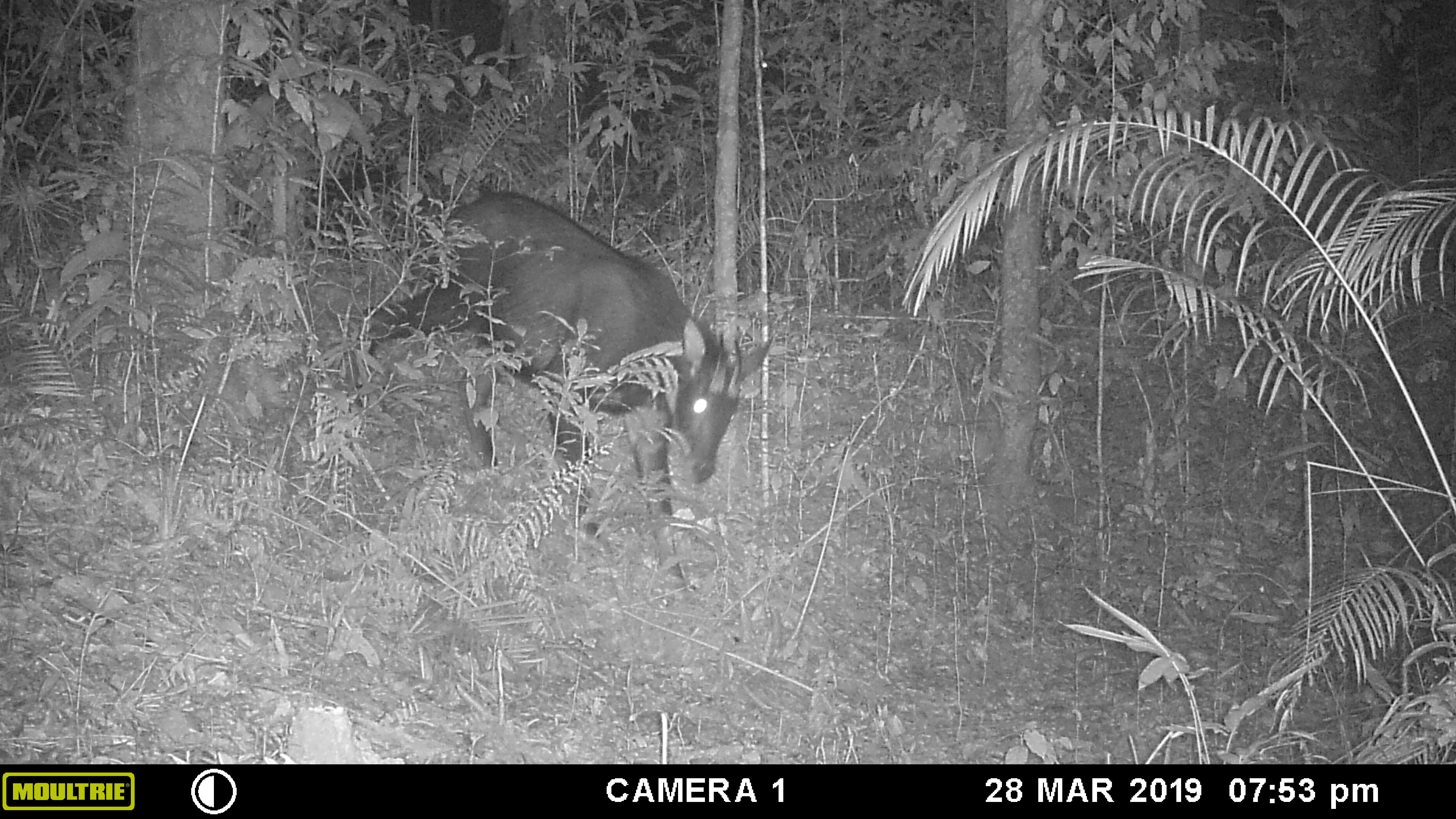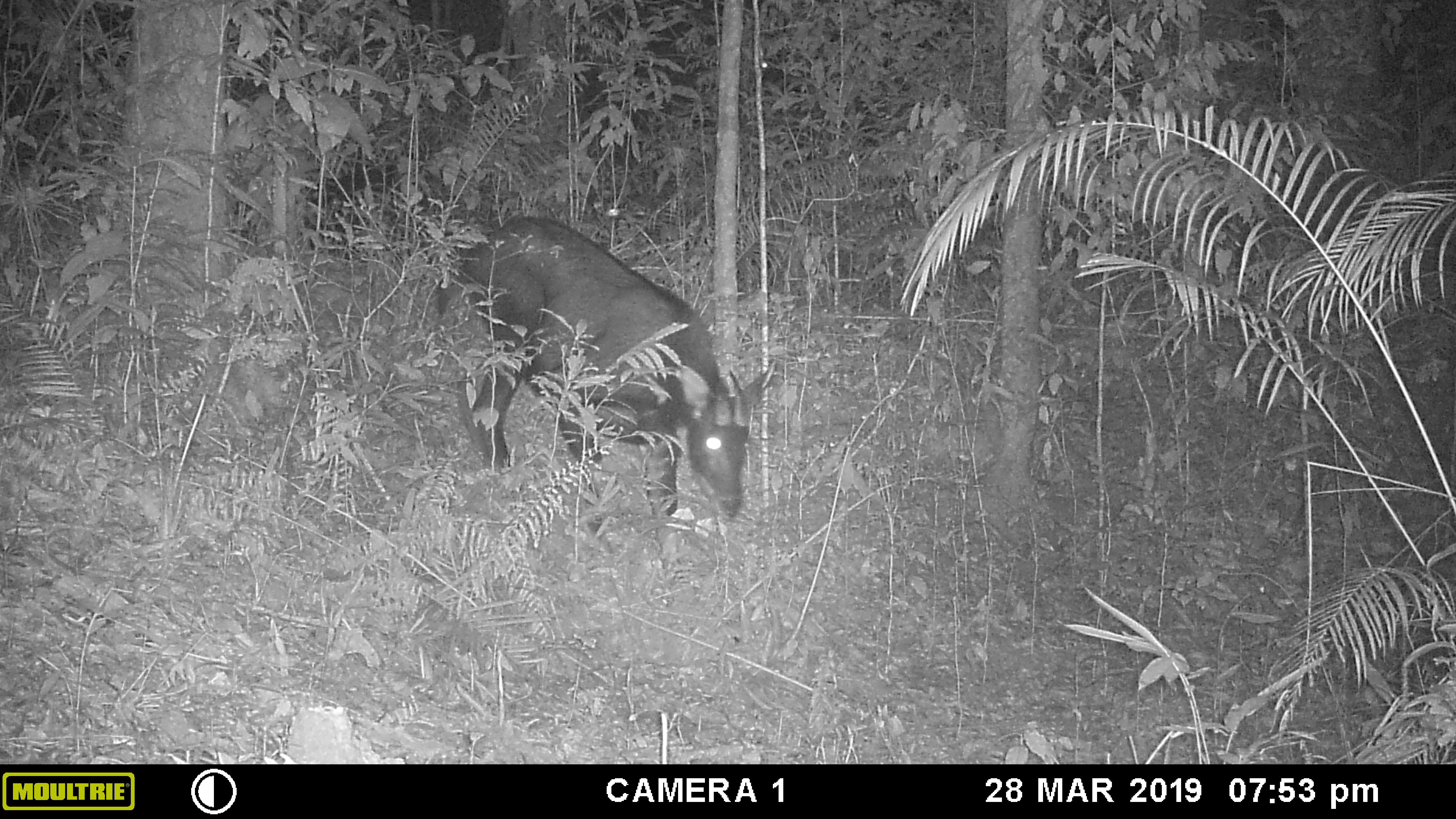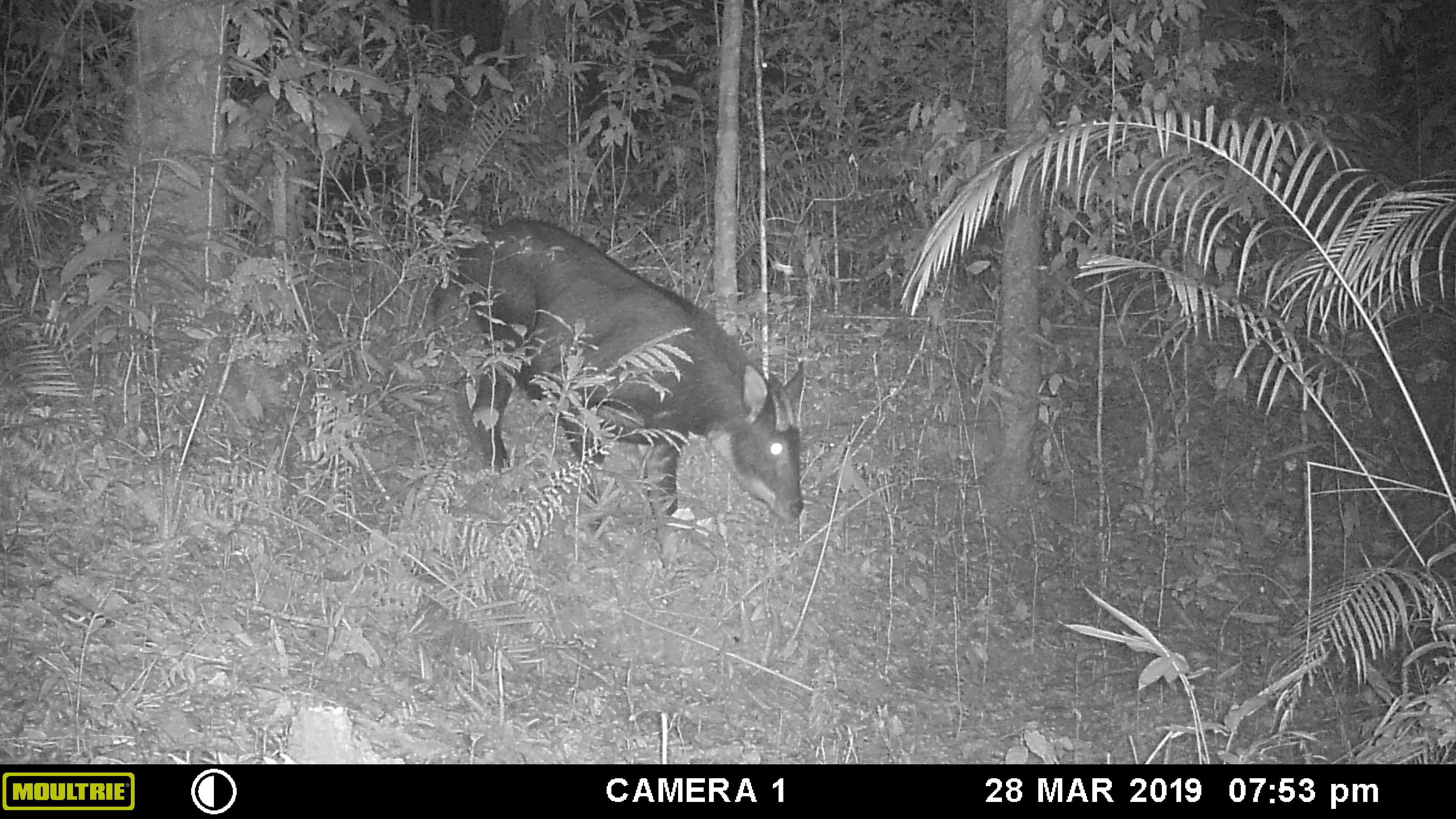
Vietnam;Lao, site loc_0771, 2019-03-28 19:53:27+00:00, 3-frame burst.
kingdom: Animalia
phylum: Chordata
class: Mammalia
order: Artiodactyla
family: Bovidae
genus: Capricornis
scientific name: Capricornis sumatraensis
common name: chinese serow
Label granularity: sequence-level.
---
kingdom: Animalia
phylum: Arthropoda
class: Insecta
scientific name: Insecta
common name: insect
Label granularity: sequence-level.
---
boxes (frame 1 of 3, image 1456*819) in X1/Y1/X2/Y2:
chinese serow: 341/190/773/593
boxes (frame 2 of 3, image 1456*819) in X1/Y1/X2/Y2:
chinese serow: 433/216/776/556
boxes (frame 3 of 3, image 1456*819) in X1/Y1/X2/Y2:
chinese serow: 425/218/804/568